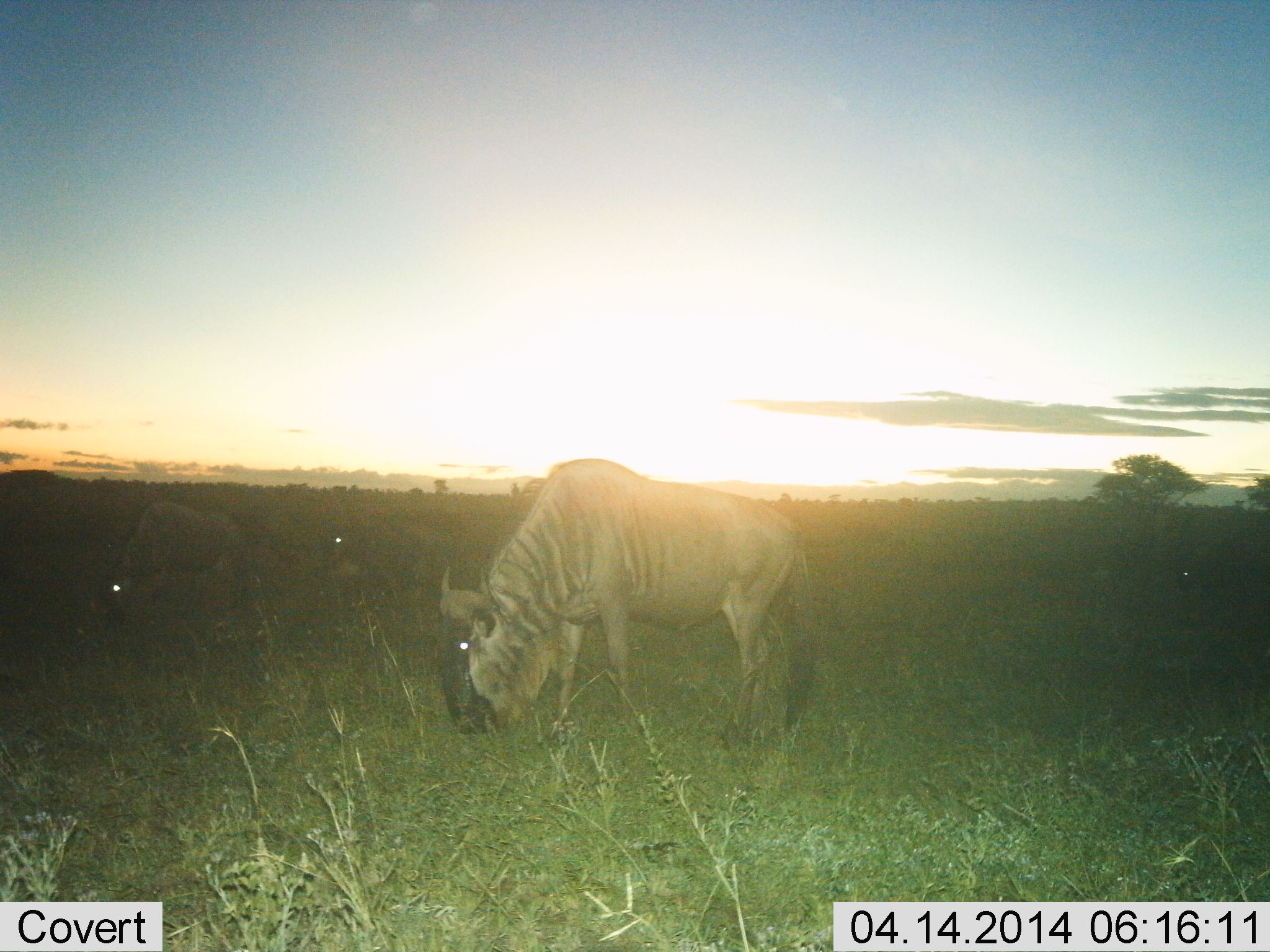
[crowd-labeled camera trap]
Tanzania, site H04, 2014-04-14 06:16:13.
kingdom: Animalia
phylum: Chordata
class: Mammalia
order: Artiodactyla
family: Bovidae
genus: Connochaetes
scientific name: Connochaetes taurinus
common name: blue wildebeest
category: wildebeest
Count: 4.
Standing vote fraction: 50%.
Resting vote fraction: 10%.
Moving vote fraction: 0%.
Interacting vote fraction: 0%.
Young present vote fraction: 0%.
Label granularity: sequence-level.